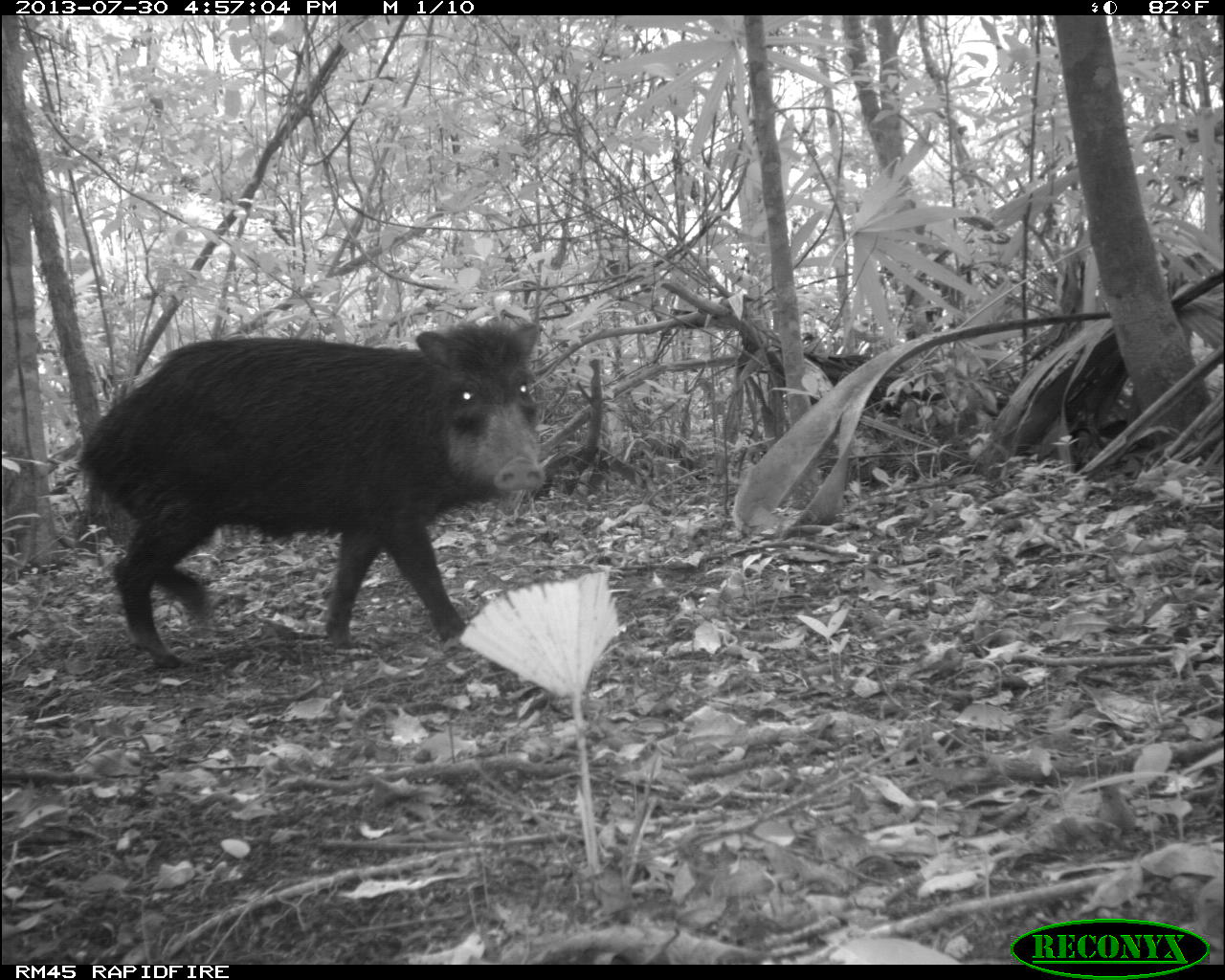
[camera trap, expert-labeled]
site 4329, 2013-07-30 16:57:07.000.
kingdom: Animalia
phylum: Chordata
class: Mammalia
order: Artiodactyla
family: Tayassuidae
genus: Tayassu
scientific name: Tayassu pecari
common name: white-lipped peccary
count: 1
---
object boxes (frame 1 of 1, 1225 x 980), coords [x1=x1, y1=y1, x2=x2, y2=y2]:
tayassu pecari: [x1=76, y1=310, x2=548, y2=668]